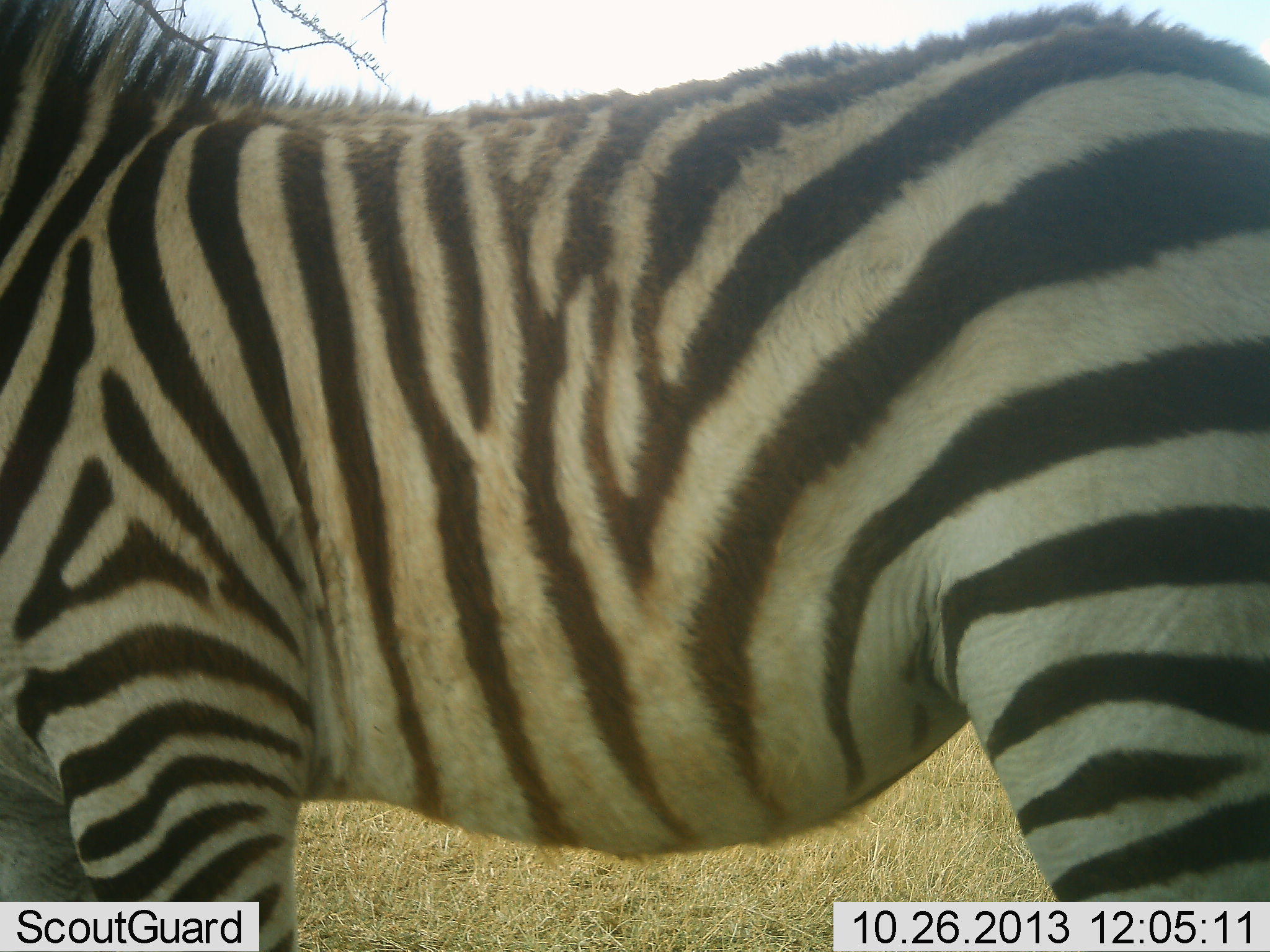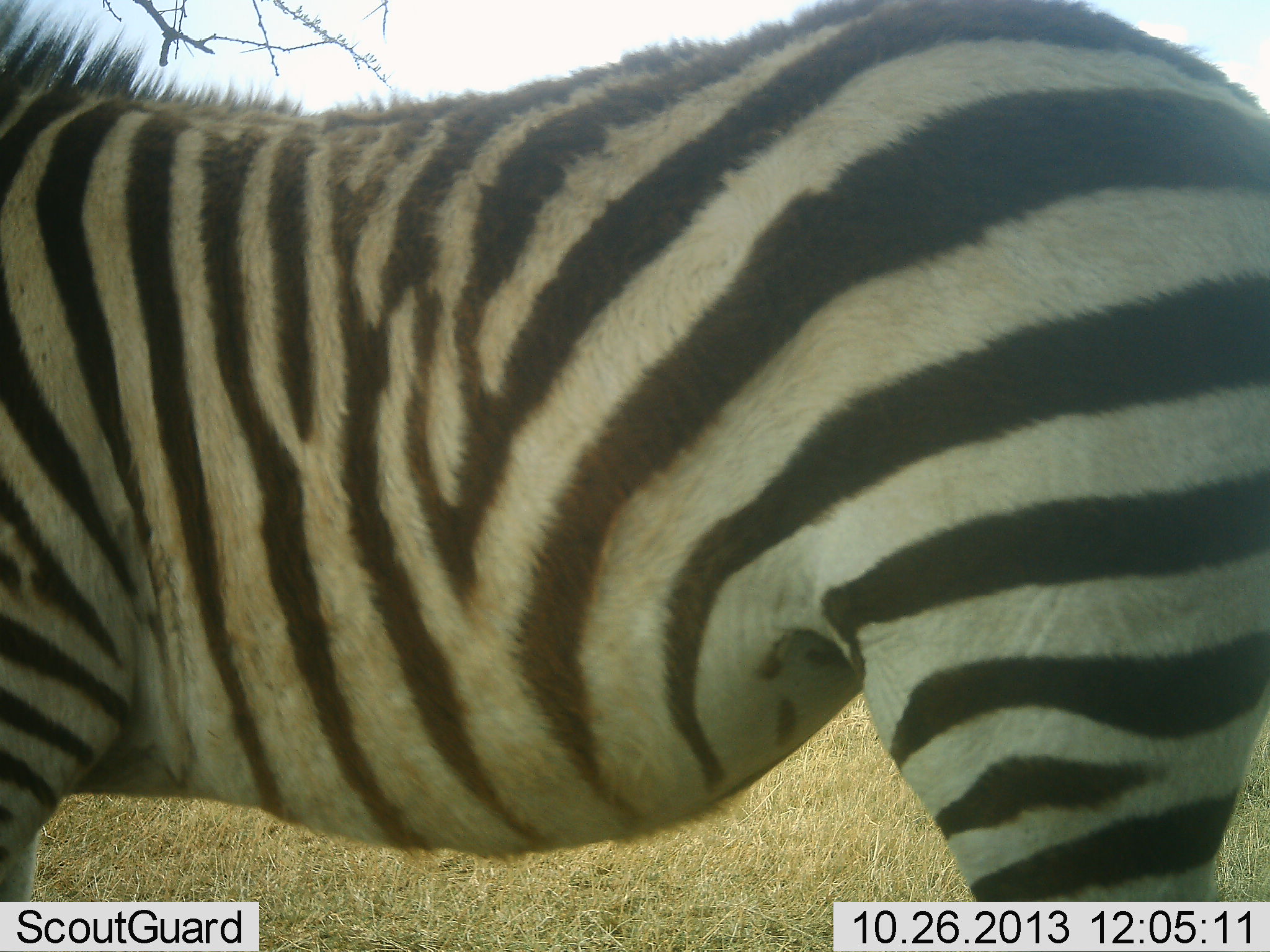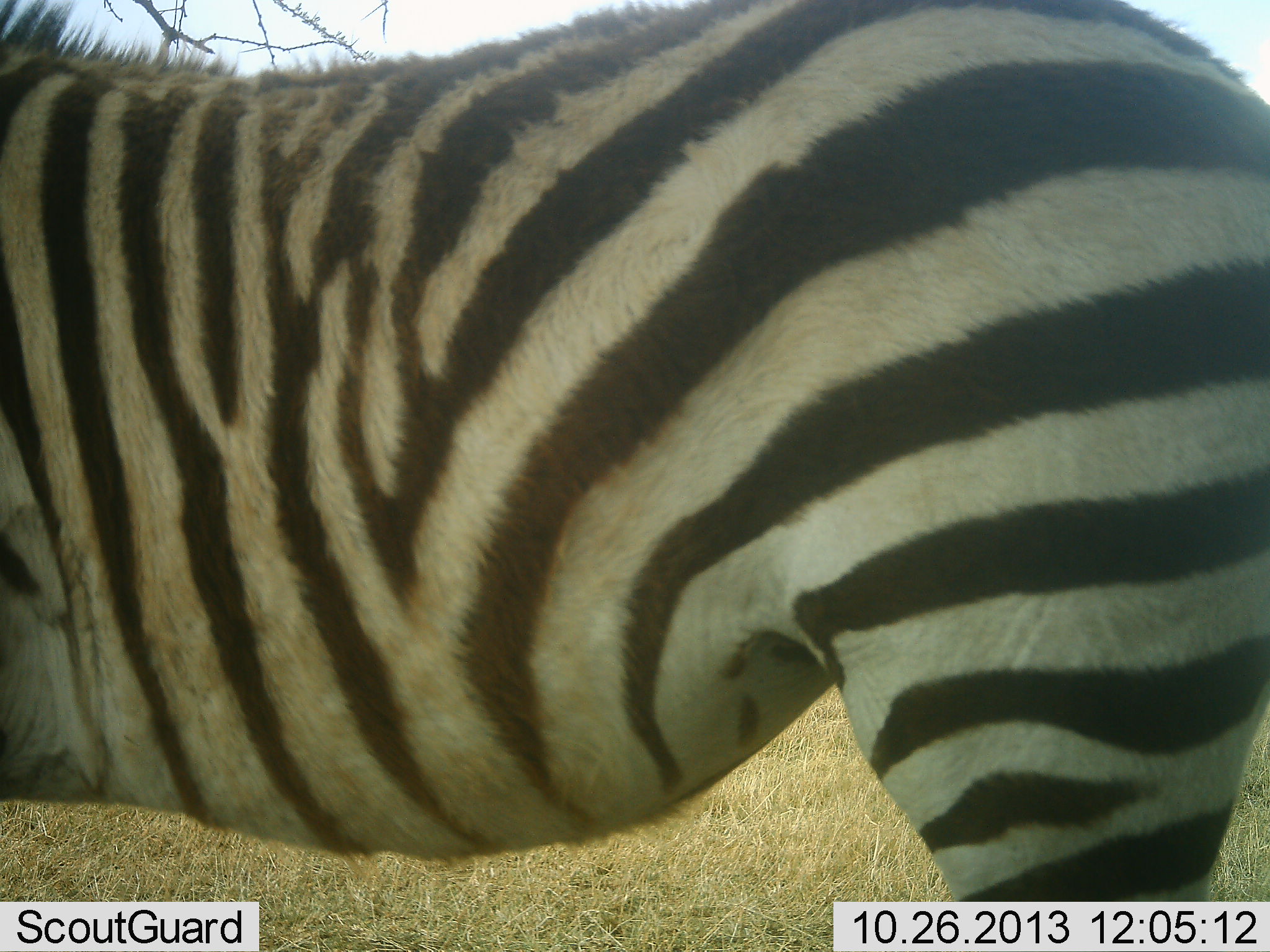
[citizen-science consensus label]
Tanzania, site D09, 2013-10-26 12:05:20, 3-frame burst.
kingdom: Animalia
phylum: Chordata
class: Mammalia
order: Perissodactyla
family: Equidae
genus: Equus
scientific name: Equus quagga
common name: plains zebra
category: zebra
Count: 1.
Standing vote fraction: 97%.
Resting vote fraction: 0%.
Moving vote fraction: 7%.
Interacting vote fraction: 0%.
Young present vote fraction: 0%.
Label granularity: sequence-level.